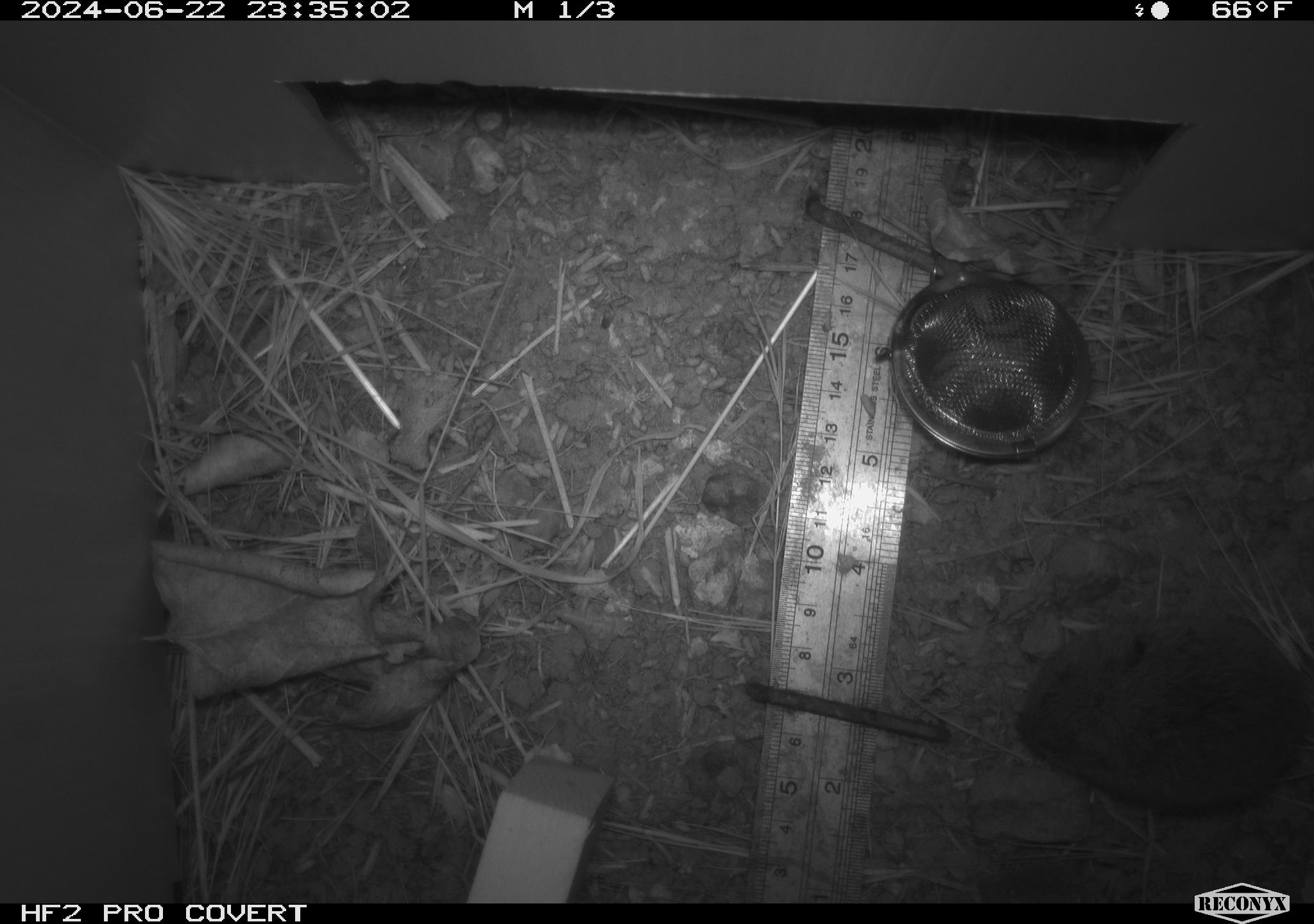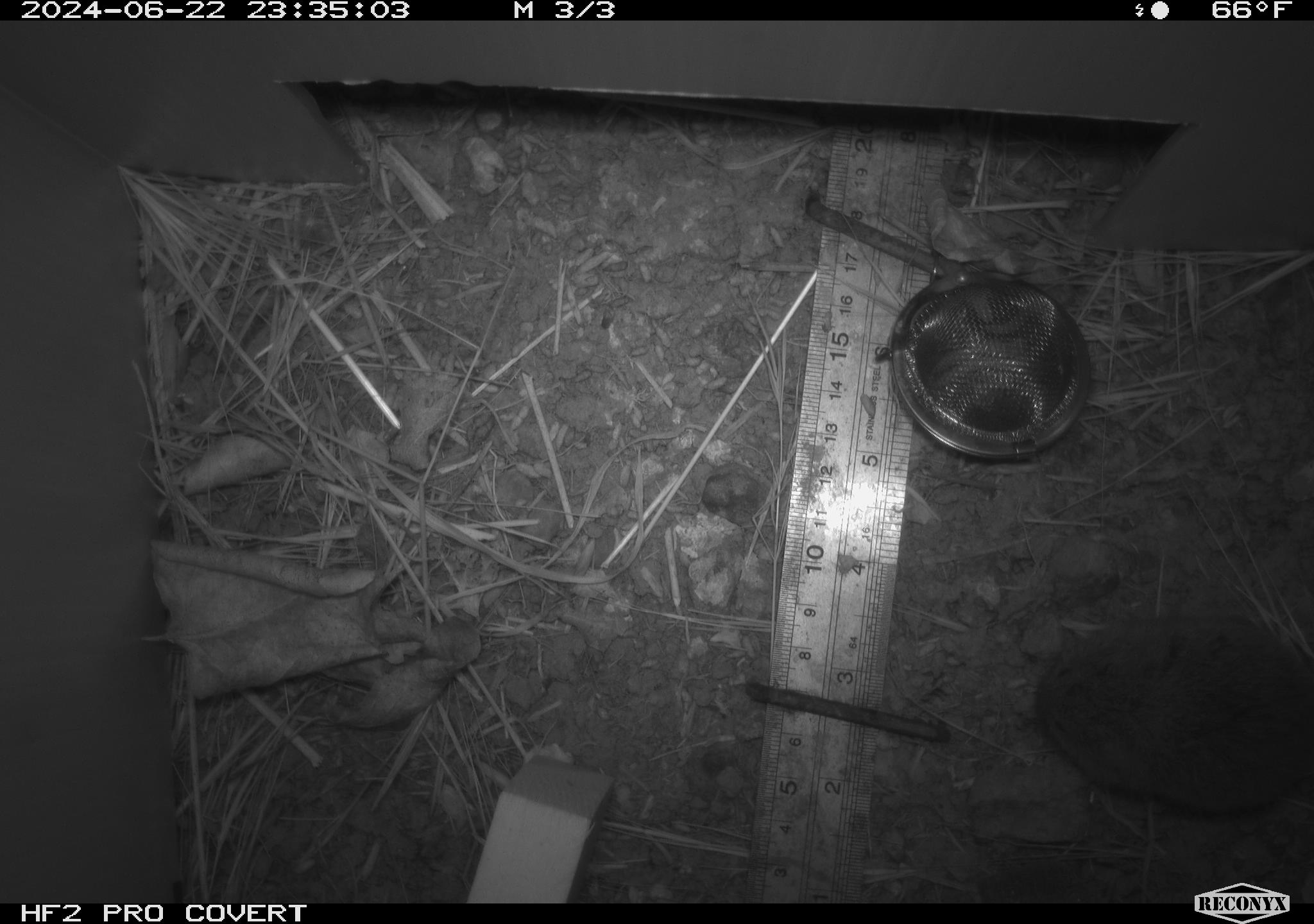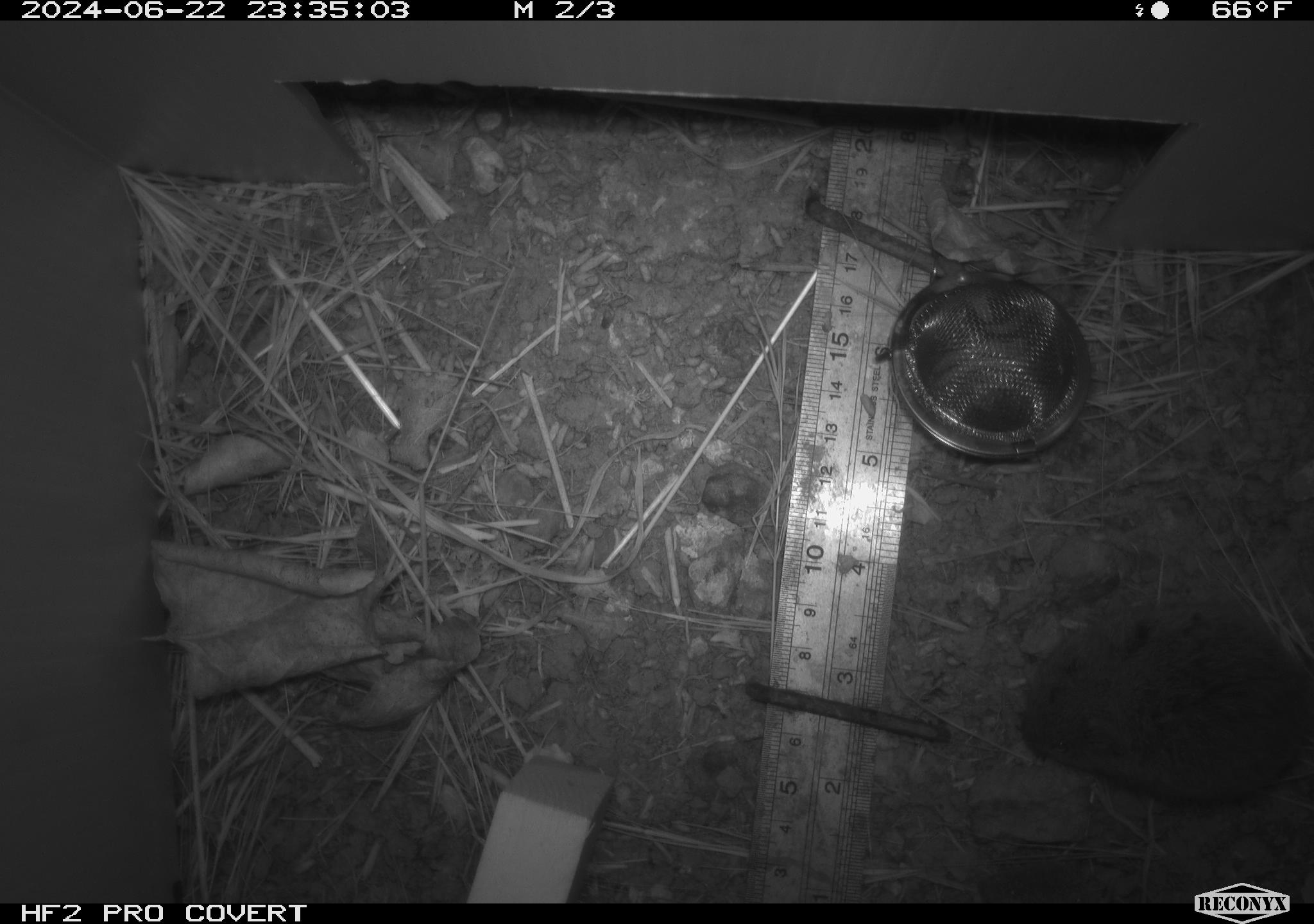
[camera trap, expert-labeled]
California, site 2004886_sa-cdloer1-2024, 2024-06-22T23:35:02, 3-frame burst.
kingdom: Animalia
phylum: Chordata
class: Mammalia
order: Rodentia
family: Cricetidae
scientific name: Arvicolinae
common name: voles, lemmings, and muskrats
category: arvicolinae subfamily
Arvicolinae subfamily (voles, lemmings, and muskrats) (Arvicolinae).